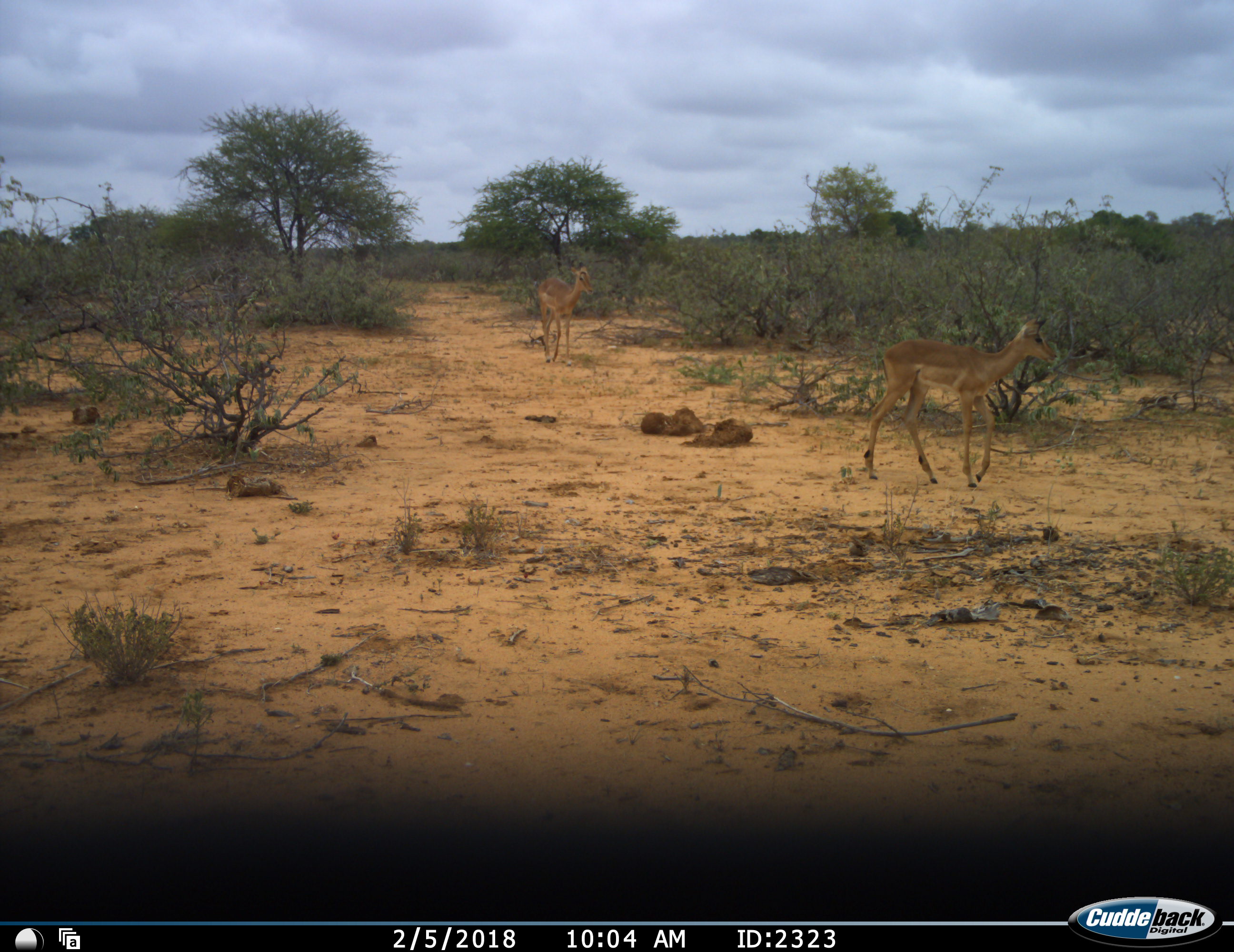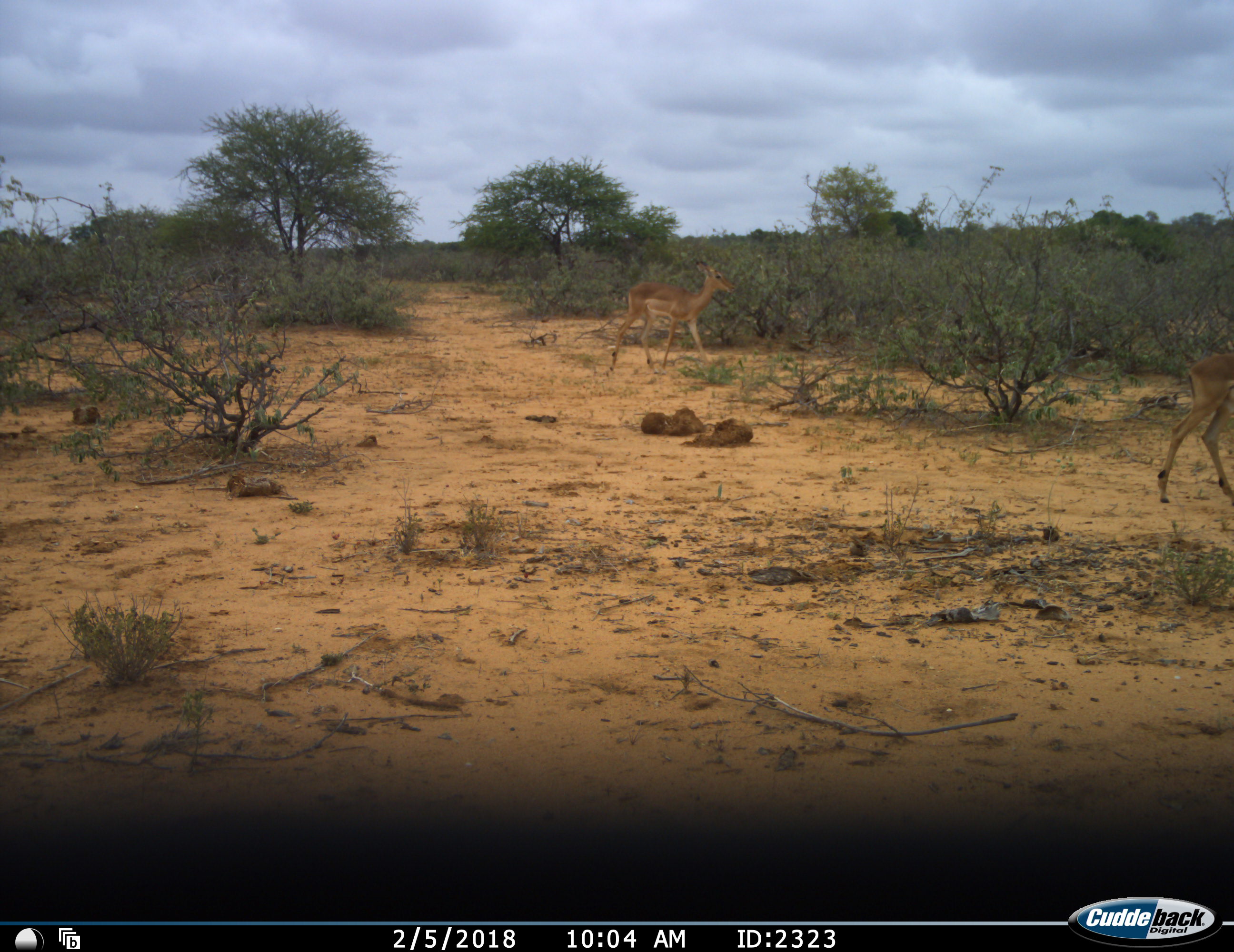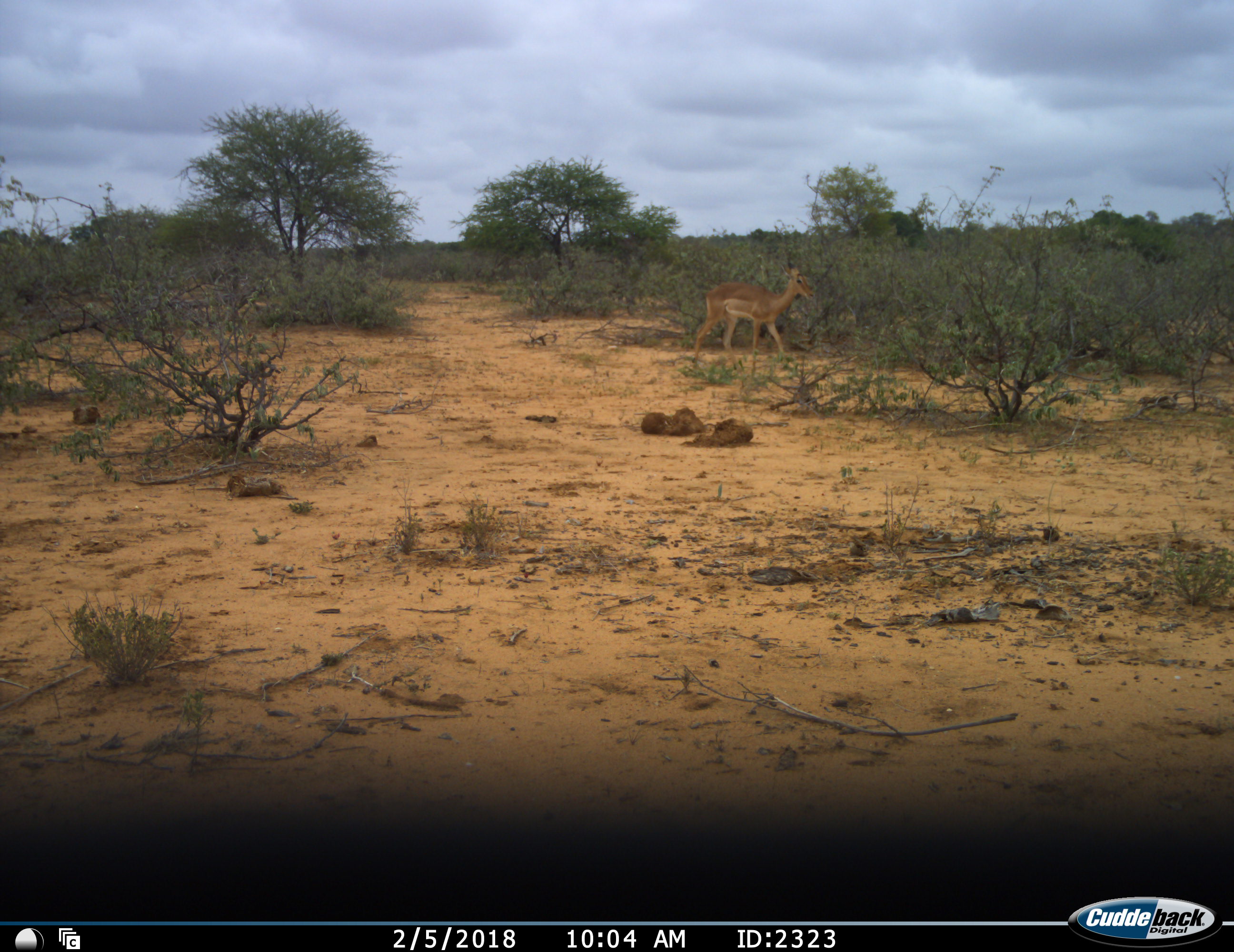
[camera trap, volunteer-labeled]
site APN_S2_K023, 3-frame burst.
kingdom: Animalia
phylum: Chordata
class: Mammalia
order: Artiodactyla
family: Bovidae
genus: Aepyceros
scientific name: Aepyceros melampus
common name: impala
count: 2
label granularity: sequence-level